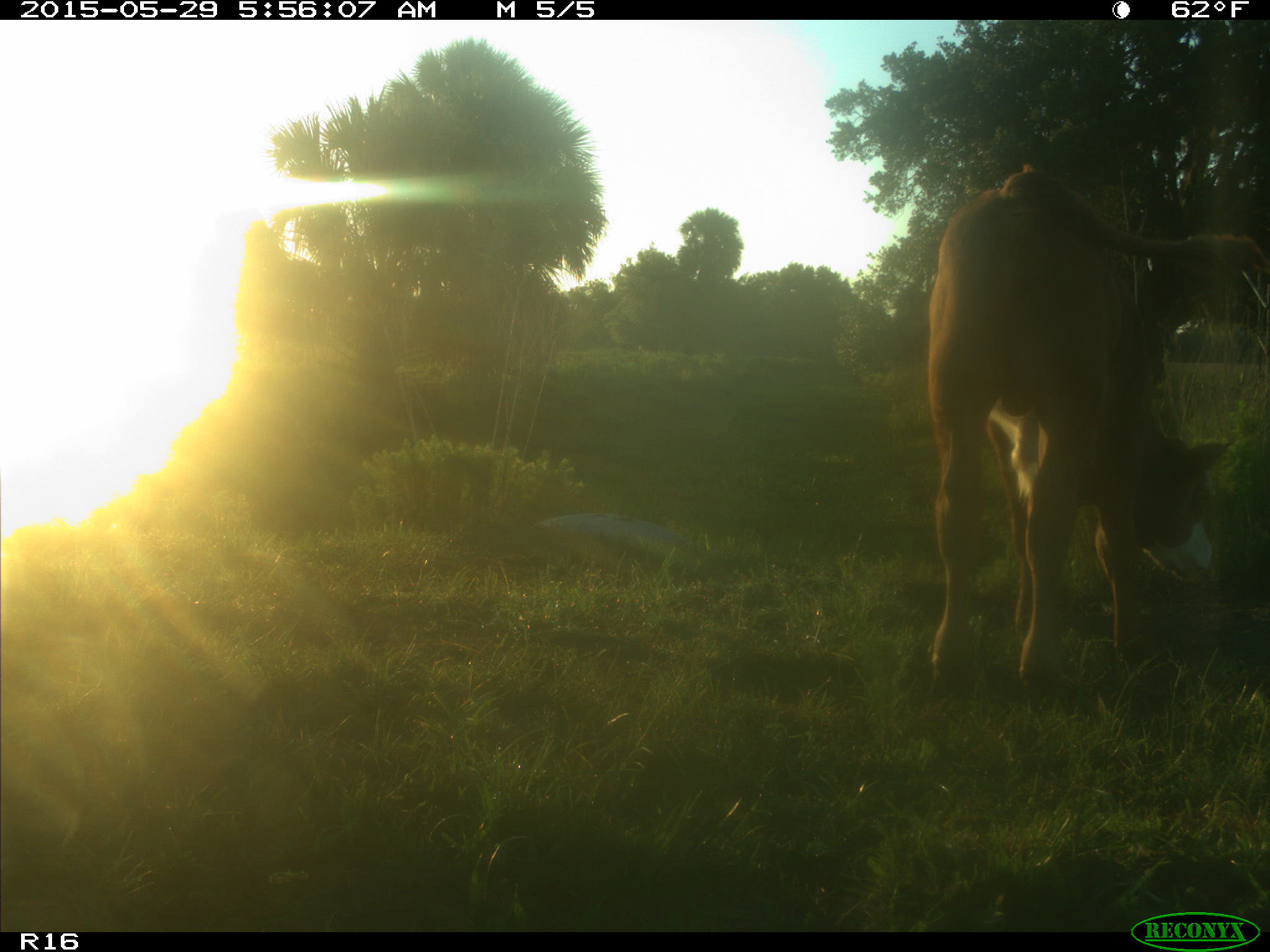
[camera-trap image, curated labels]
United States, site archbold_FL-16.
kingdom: Animalia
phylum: Chordata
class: Mammalia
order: Artiodactyla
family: Bovidae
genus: Bos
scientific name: Bos taurus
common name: domestic cow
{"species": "Bos taurus (domestic cow)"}